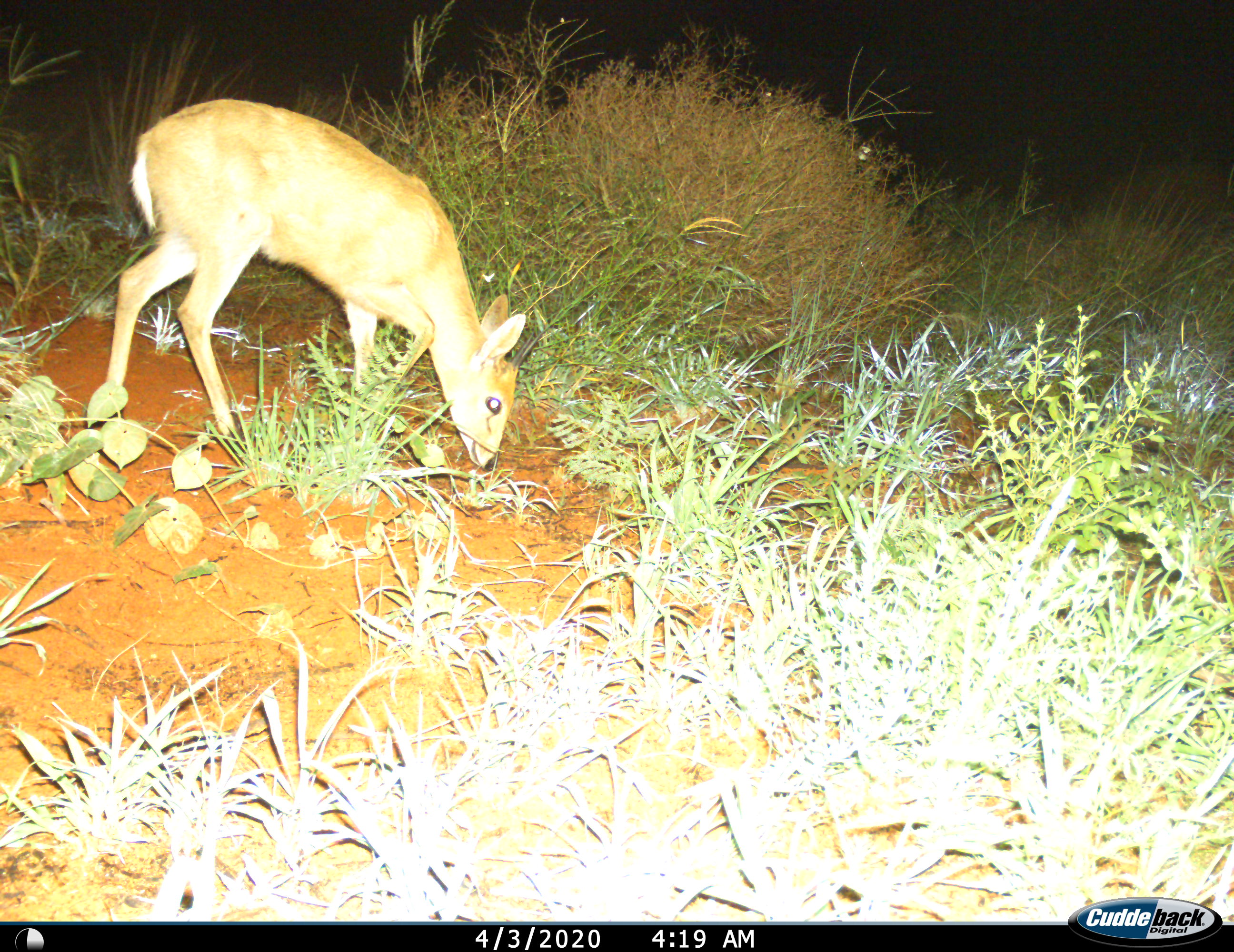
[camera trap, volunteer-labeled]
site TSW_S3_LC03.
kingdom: Animalia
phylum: Chordata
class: Mammalia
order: Artiodactyla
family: Bovidae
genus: Sylvicapra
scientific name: Sylvicapra grimmia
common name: common duiker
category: duikercommongrey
Duikercommongrey (common duiker) (Sylvicapra grimmia), count 1. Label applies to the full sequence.